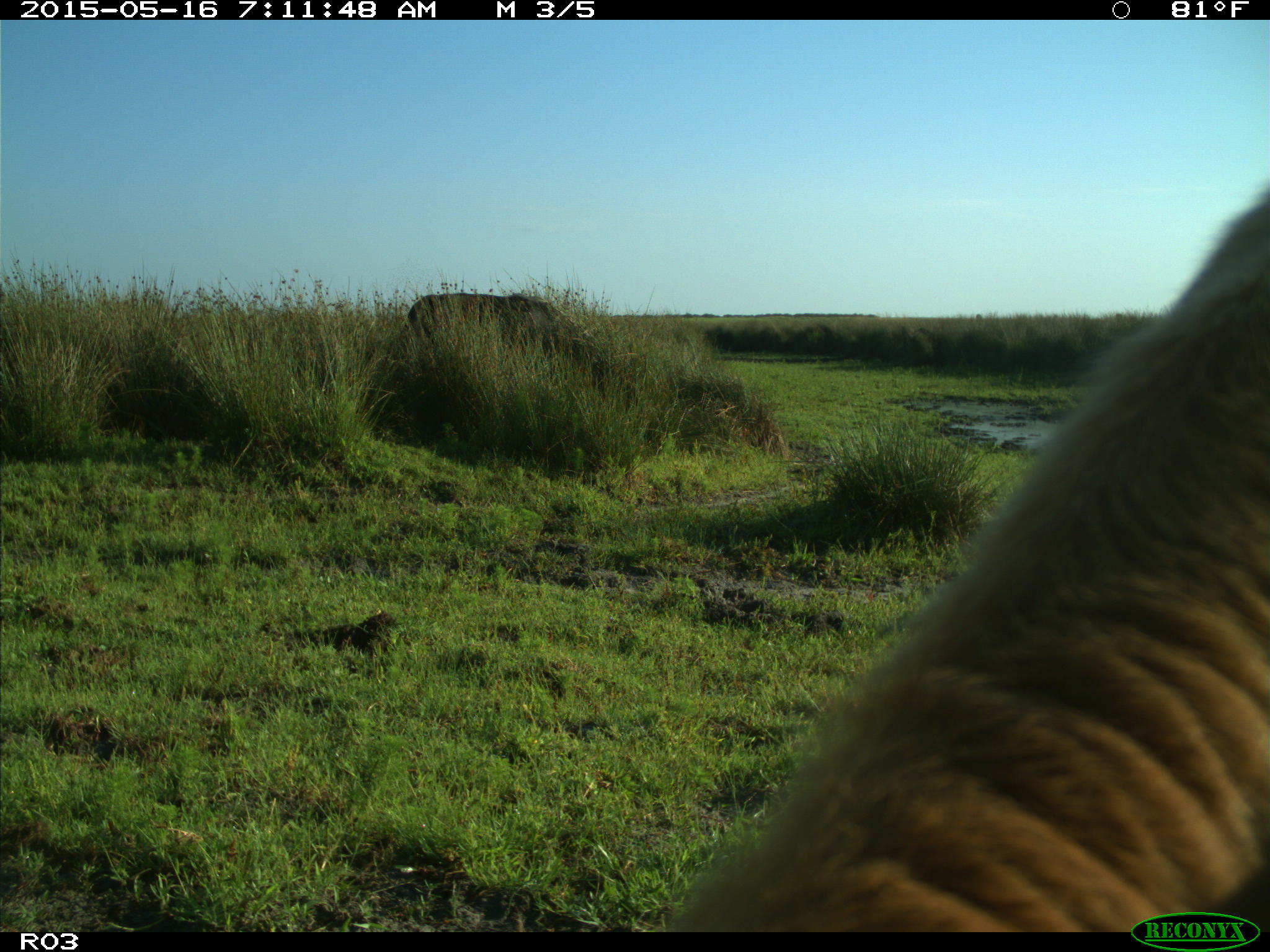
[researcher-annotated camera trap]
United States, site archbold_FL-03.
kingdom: Animalia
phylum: Chordata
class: Mammalia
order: Artiodactyla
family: Bovidae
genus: Bos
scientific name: Bos taurus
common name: domestic cow